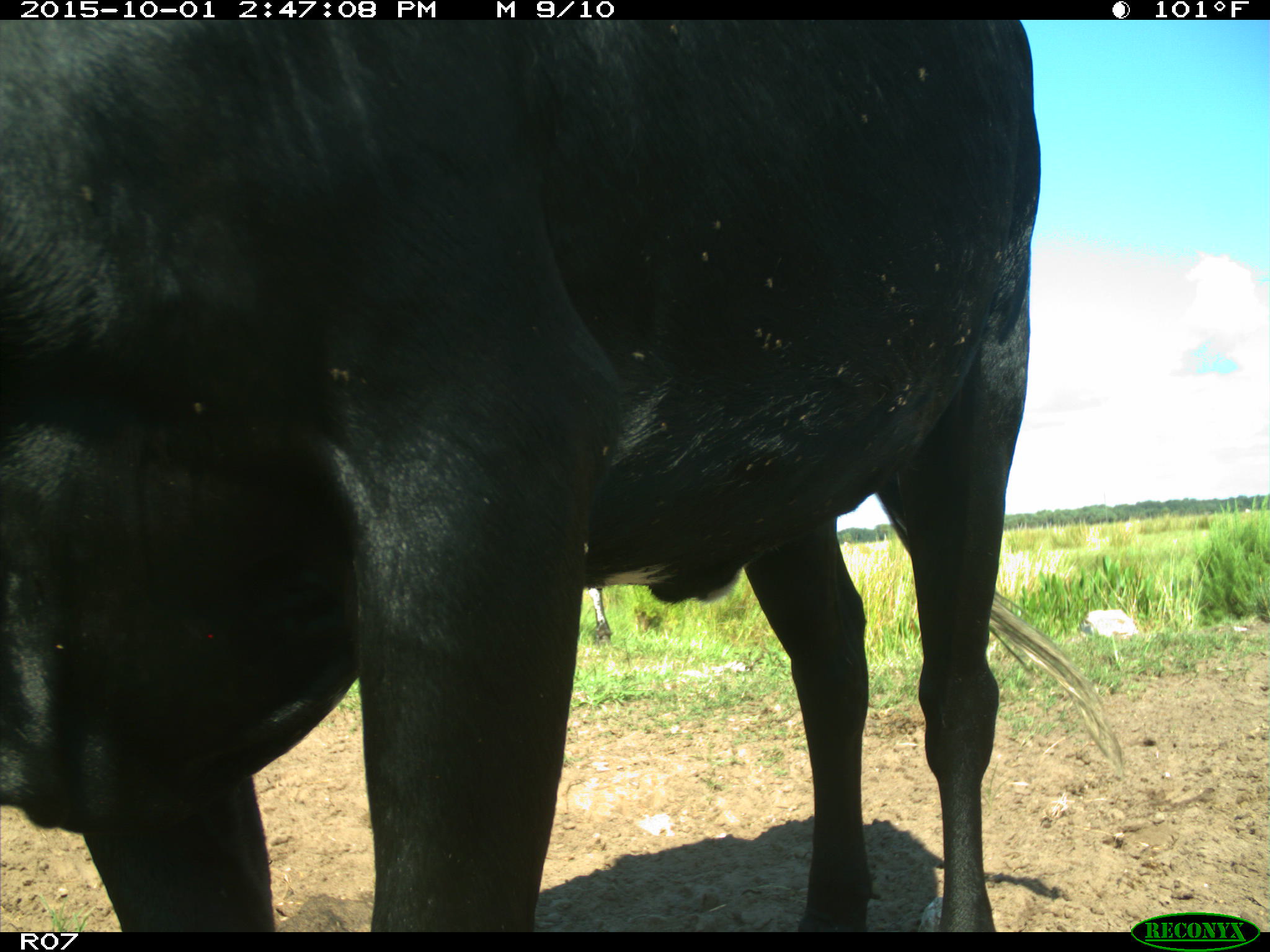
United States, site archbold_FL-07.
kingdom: Animalia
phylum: Chordata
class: Mammalia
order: Artiodactyla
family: Bovidae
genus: Bos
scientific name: Bos taurus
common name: domestic cow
Bos taurus (domestic cow).